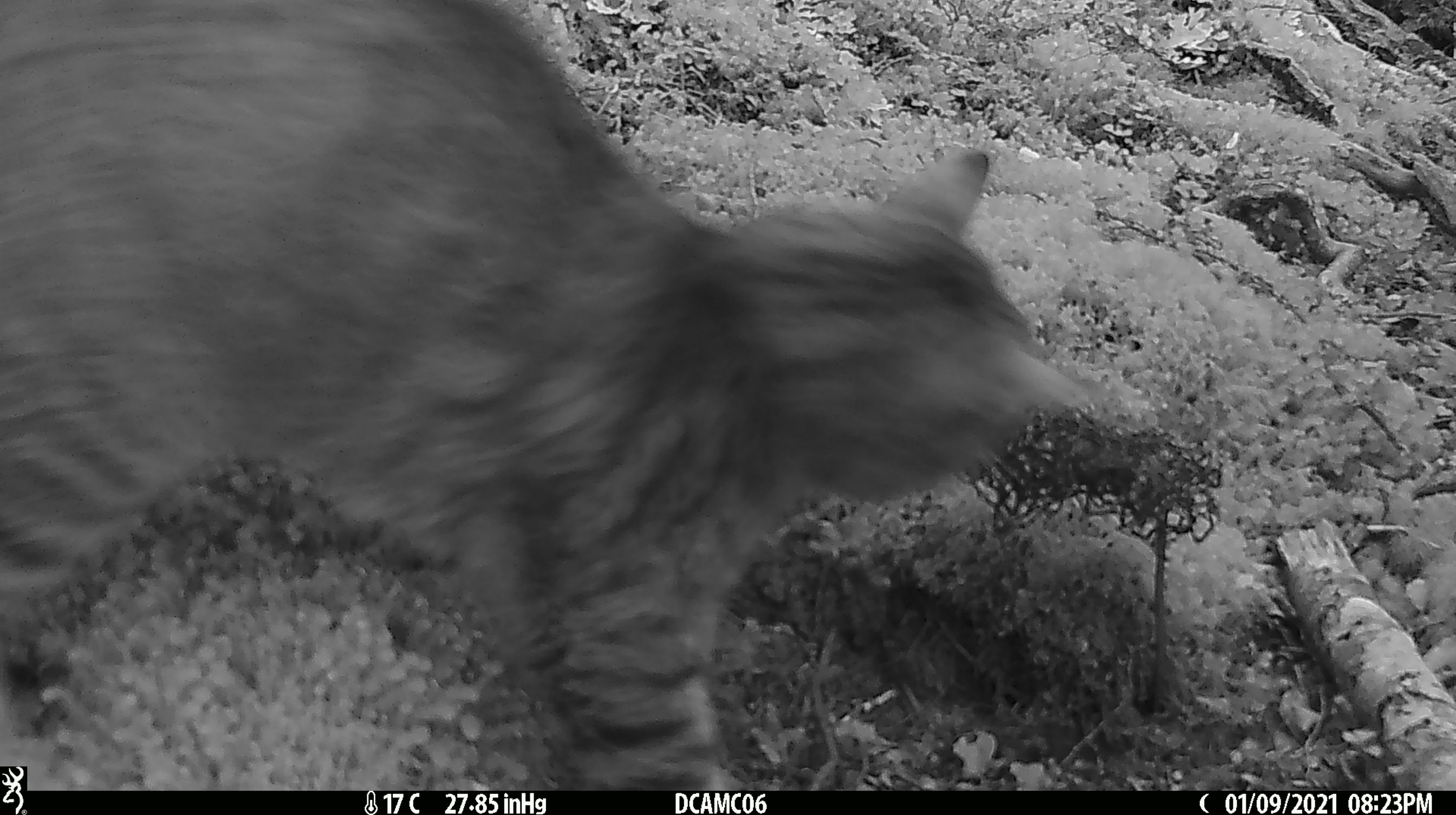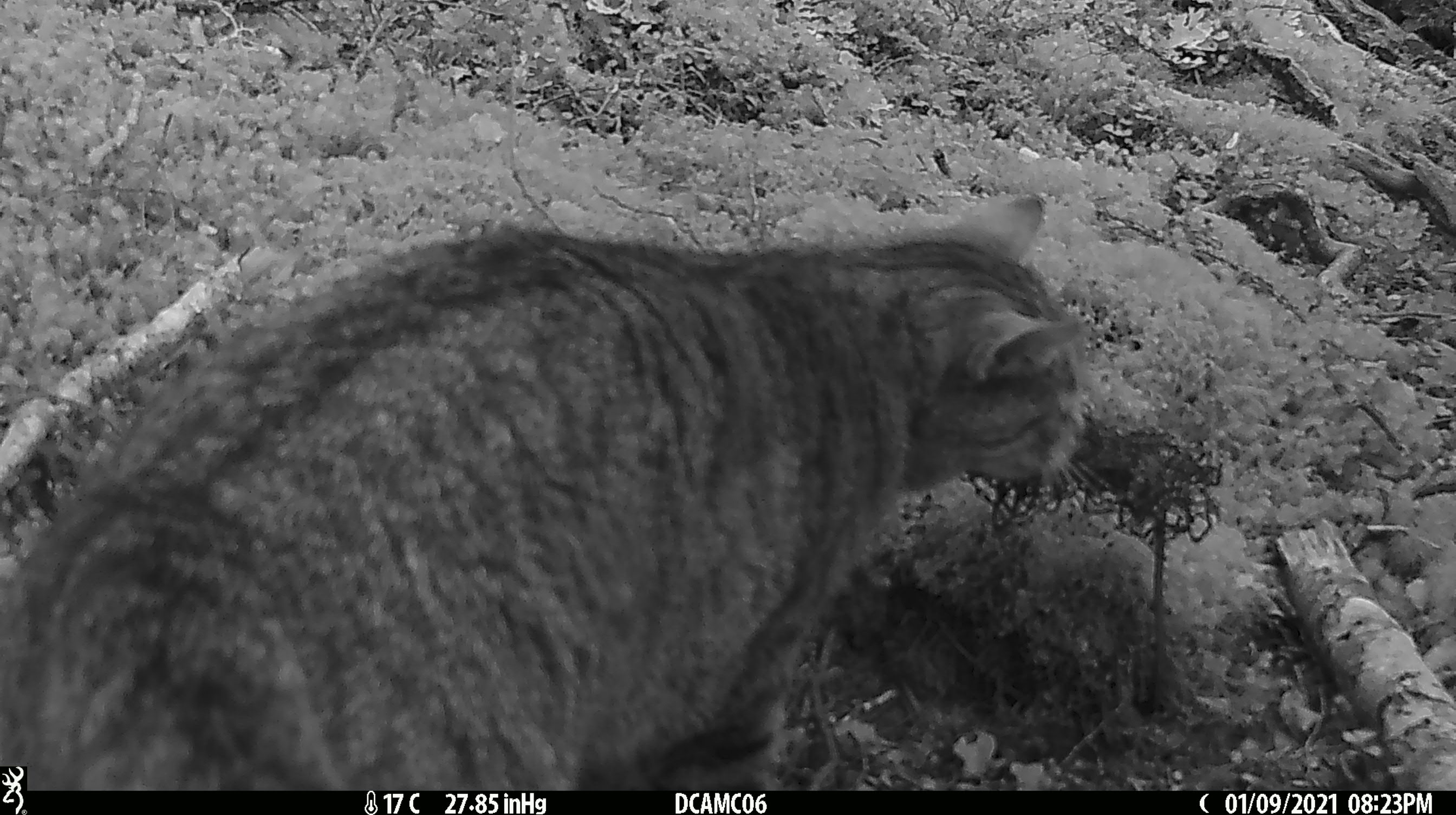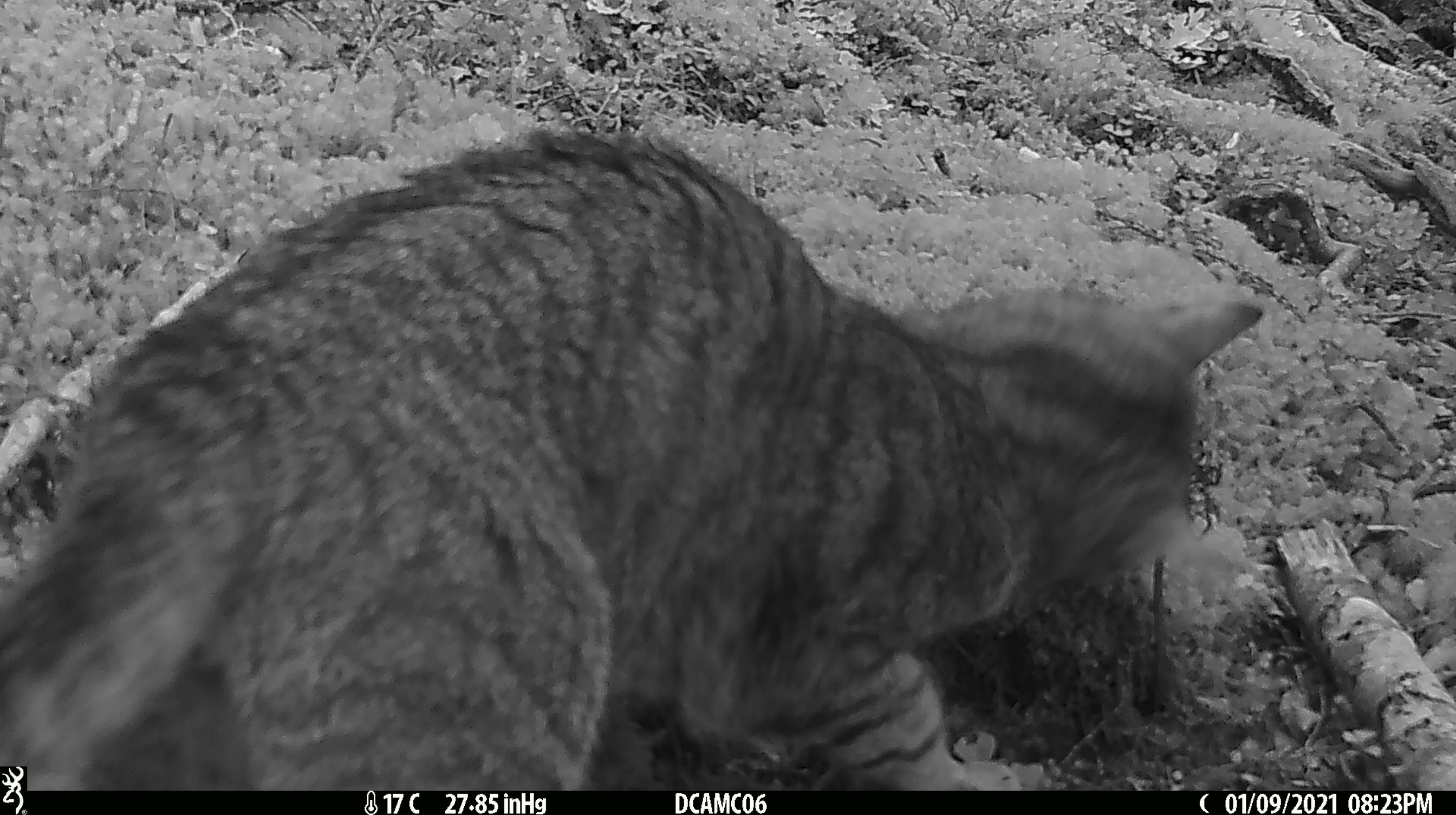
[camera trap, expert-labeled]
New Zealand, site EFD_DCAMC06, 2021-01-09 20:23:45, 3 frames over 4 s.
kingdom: Animalia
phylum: Chordata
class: Mammalia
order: Carnivora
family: Felidae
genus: Felis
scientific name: Felis catus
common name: domestic cat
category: cat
Cat (domestic cat) (Felis catus).